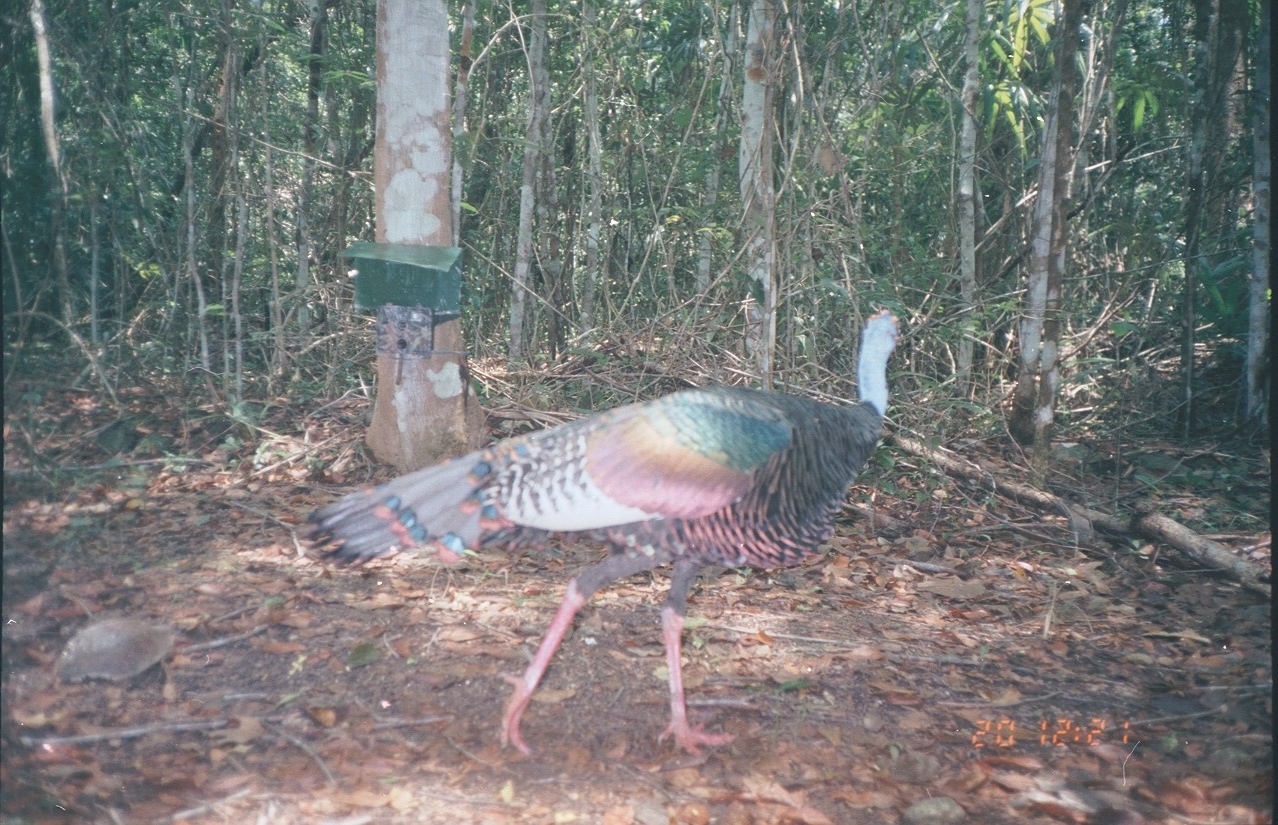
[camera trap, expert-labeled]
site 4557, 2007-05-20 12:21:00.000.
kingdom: Animalia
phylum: Chordata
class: Aves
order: Galliformes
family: Phasianidae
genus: Meleagris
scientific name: Meleagris ocellata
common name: ocellated turkey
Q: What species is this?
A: Meleagris ocellata (ocellated turkey).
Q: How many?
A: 1.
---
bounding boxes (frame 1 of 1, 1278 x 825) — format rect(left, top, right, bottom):
meleagris ocellata: rect(292, 302, 903, 756)